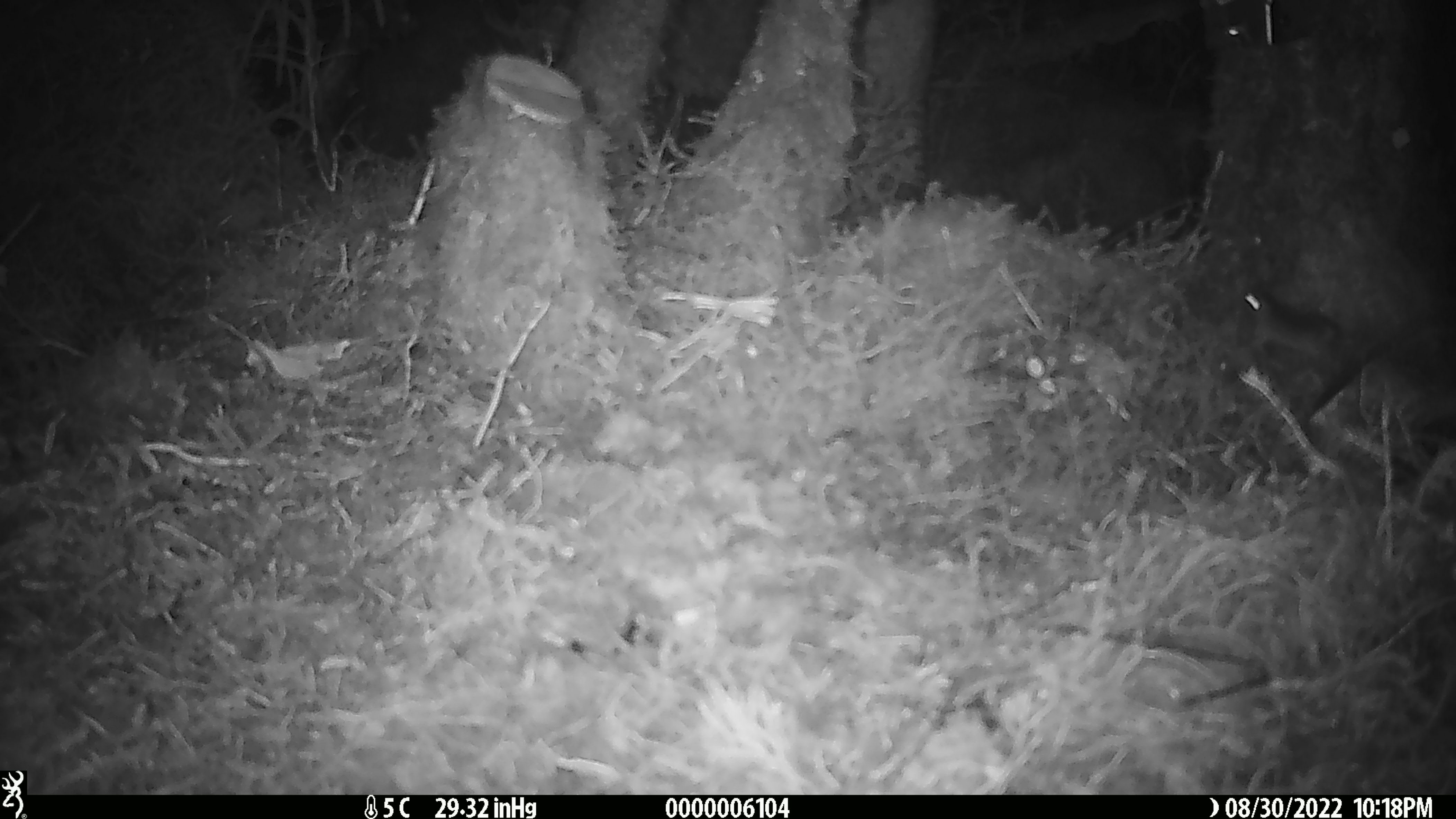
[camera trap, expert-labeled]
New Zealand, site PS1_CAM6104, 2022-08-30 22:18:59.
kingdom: Animalia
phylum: Chordata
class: Mammalia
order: Rodentia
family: Muridae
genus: Mus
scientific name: Mus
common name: mouse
Mouse (Mus).